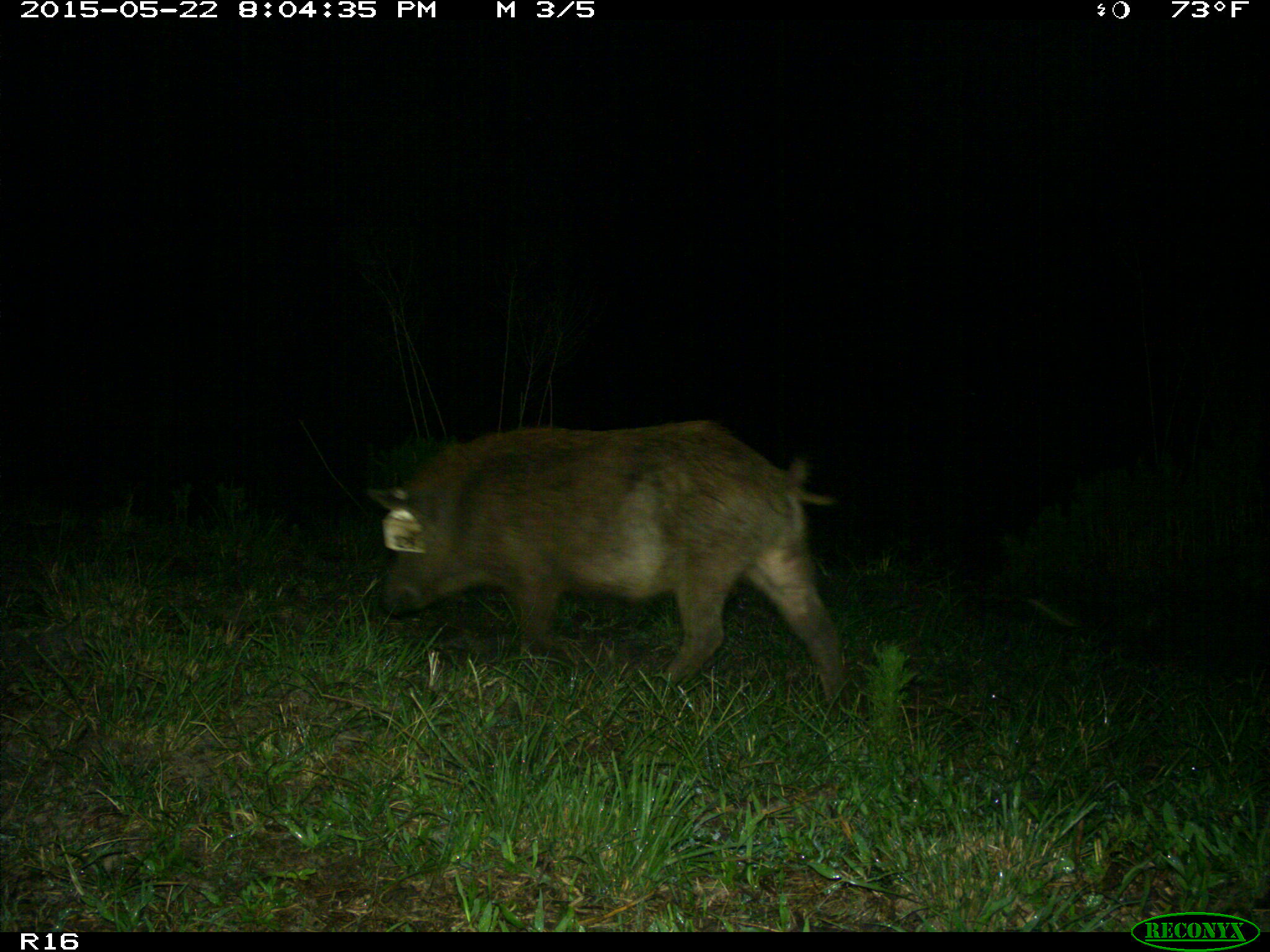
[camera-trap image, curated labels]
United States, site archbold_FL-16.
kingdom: Animalia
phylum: Chordata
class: Mammalia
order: Artiodactyla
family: Suidae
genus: Sus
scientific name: Sus scrofa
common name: wild boar